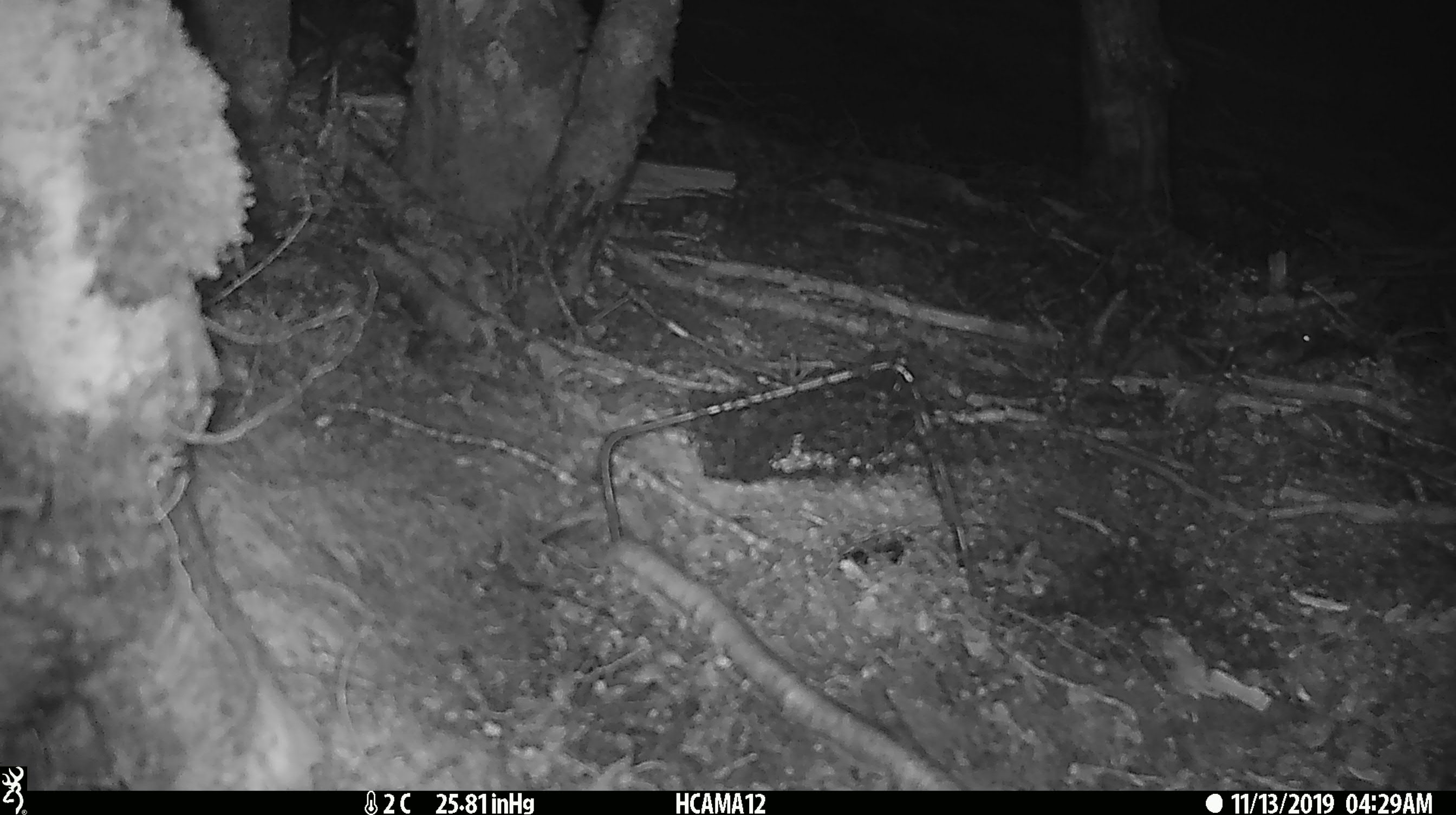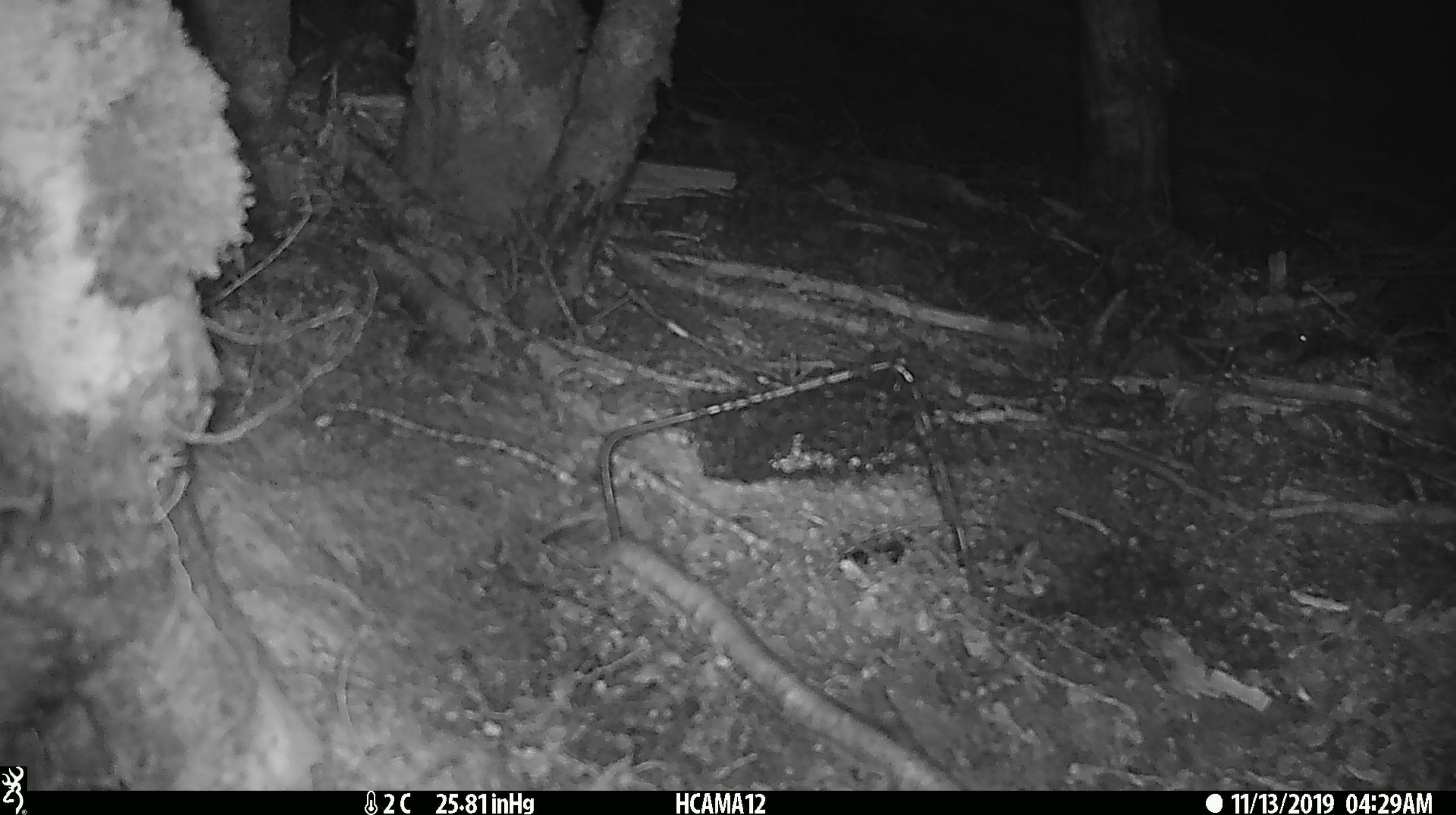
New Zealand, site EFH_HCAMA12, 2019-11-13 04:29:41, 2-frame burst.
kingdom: Animalia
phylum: Chordata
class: Mammalia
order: Rodentia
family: Muridae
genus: Mus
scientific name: Mus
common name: mouse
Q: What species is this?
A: Mouse (Mus).